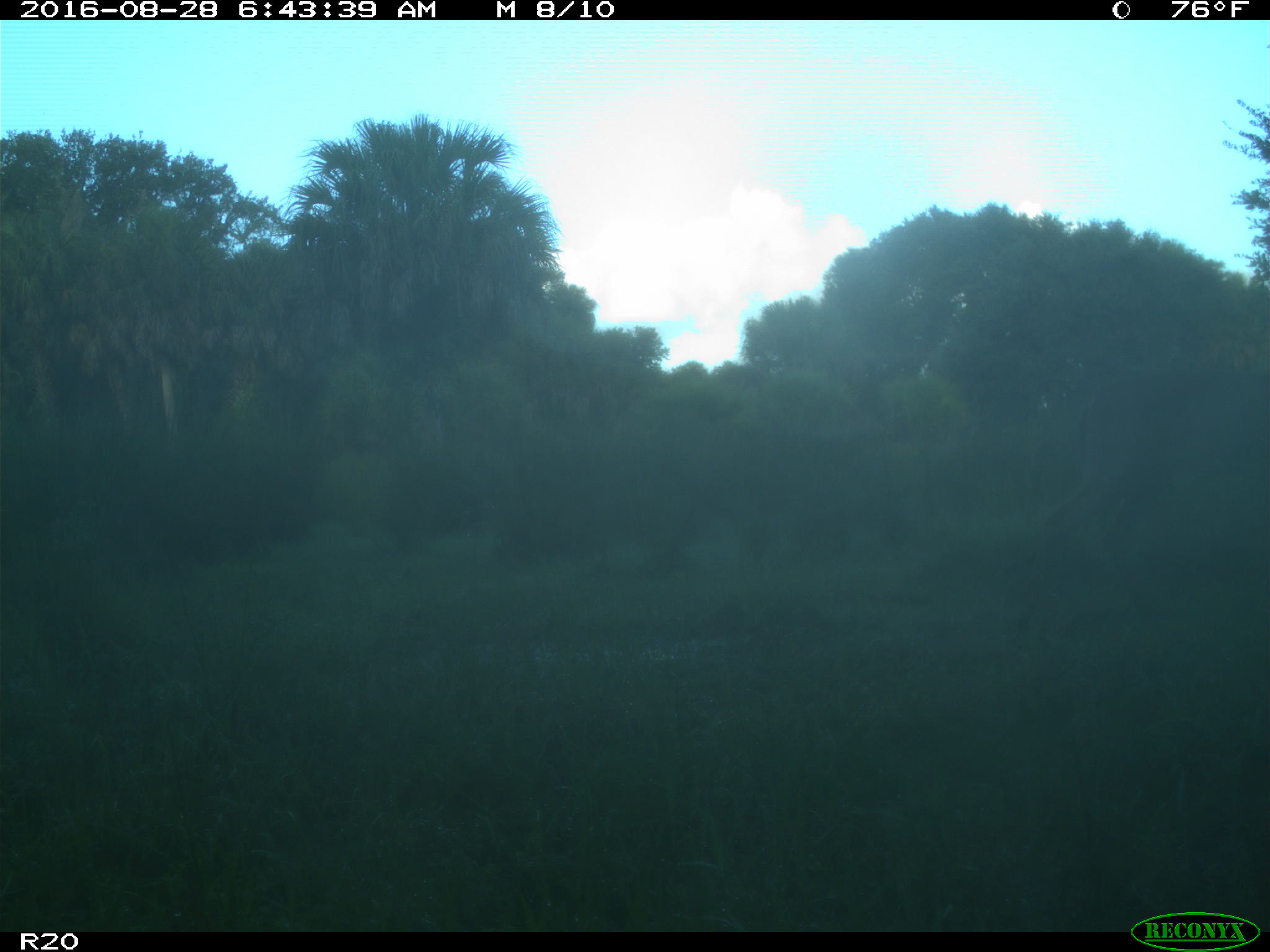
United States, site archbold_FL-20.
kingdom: Animalia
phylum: Chordata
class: Mammalia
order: Artiodactyla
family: Cervidae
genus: Odocoileus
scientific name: Odocoileus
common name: deer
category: unidentified deer